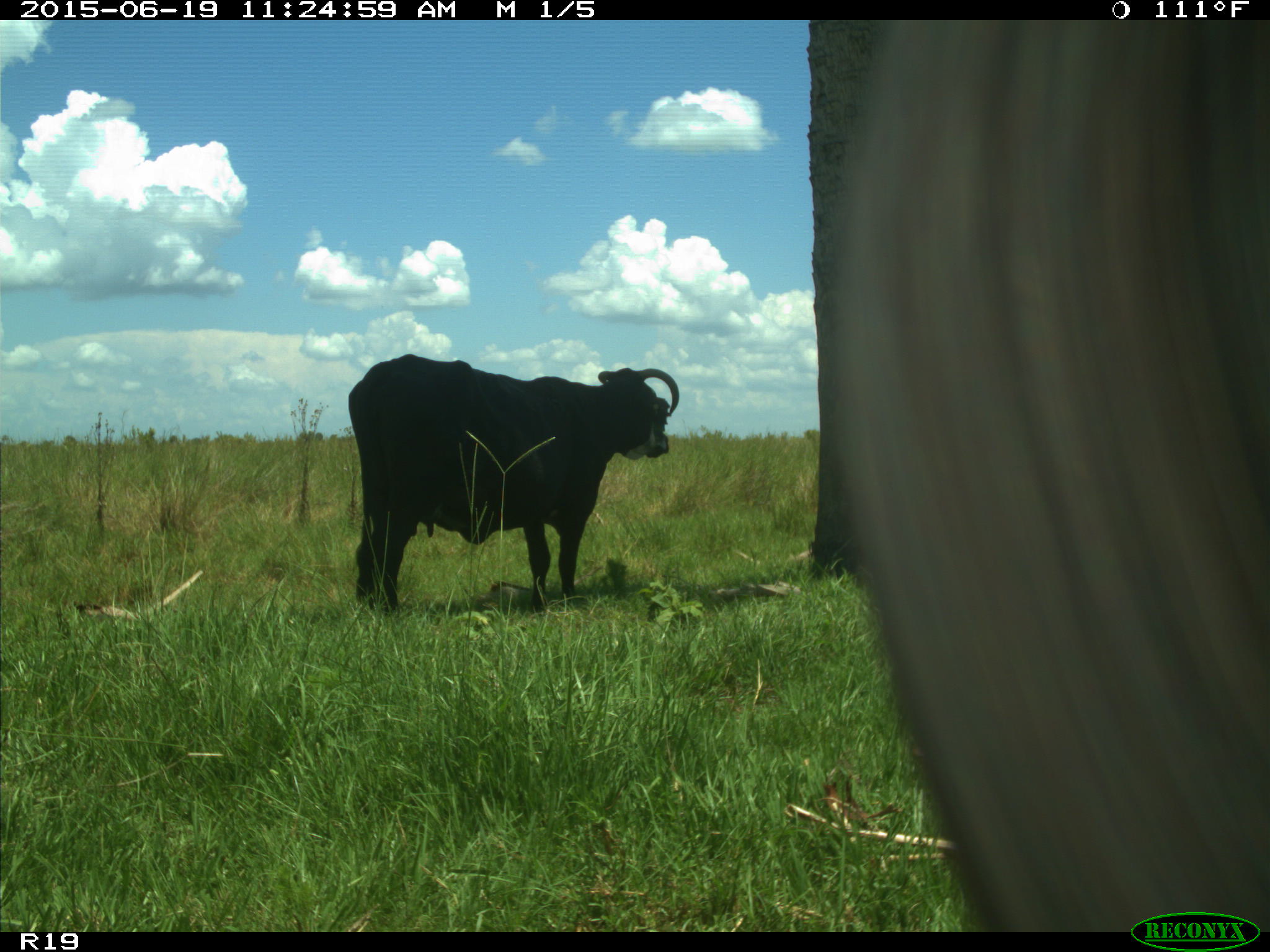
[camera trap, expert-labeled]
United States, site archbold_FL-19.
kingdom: Animalia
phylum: Chordata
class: Mammalia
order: Artiodactyla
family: Bovidae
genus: Bos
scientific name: Bos taurus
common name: domestic cow